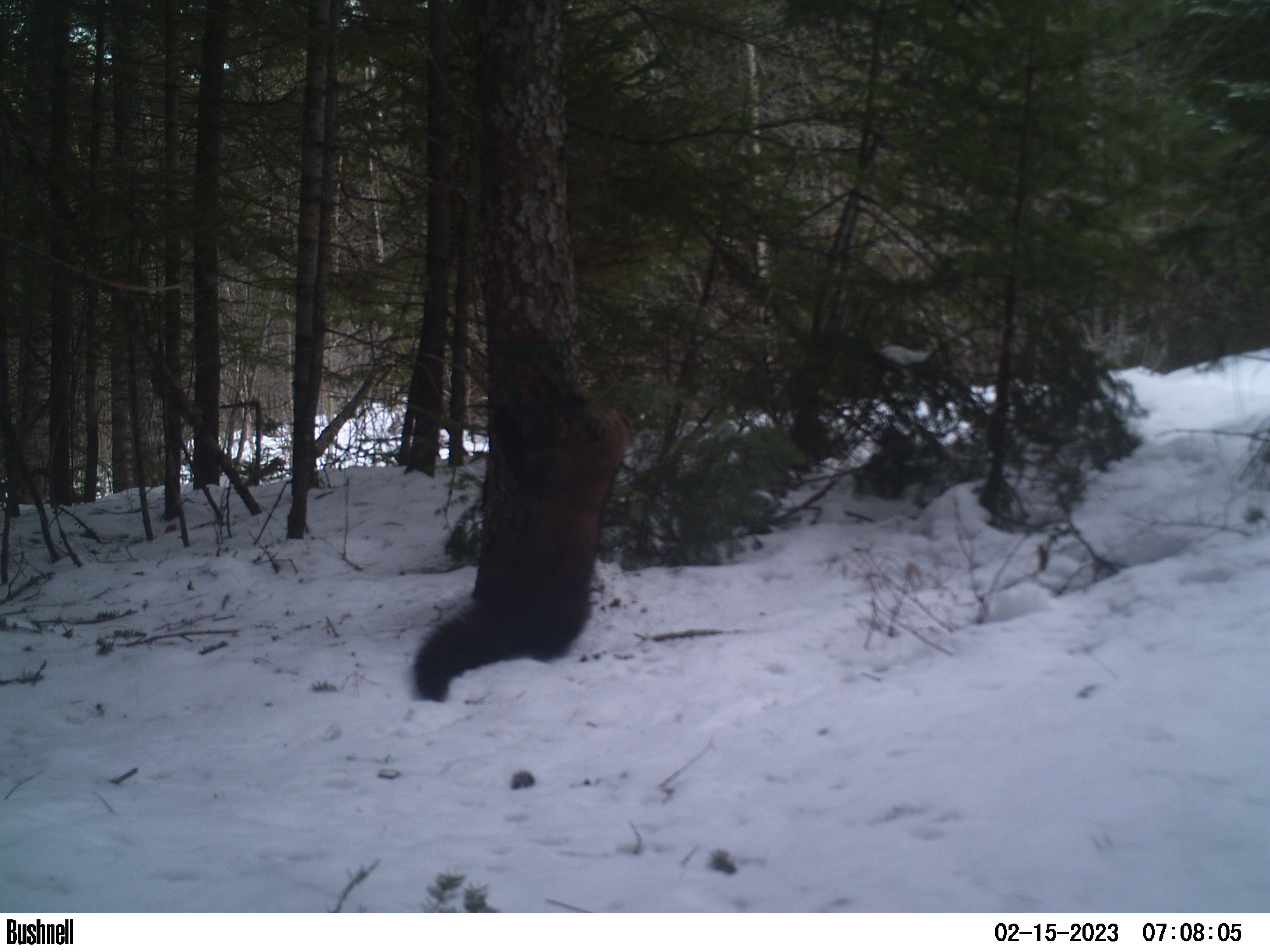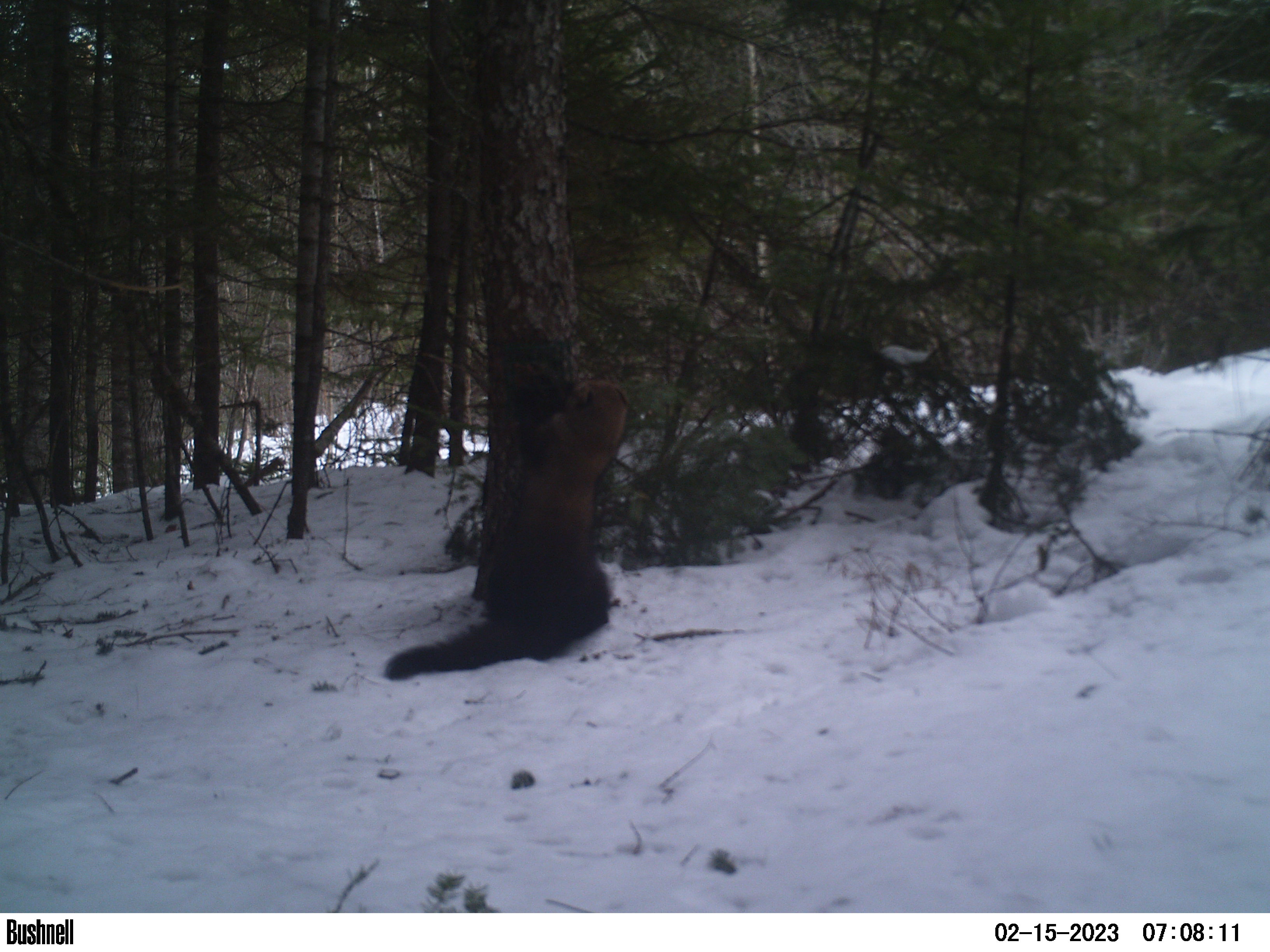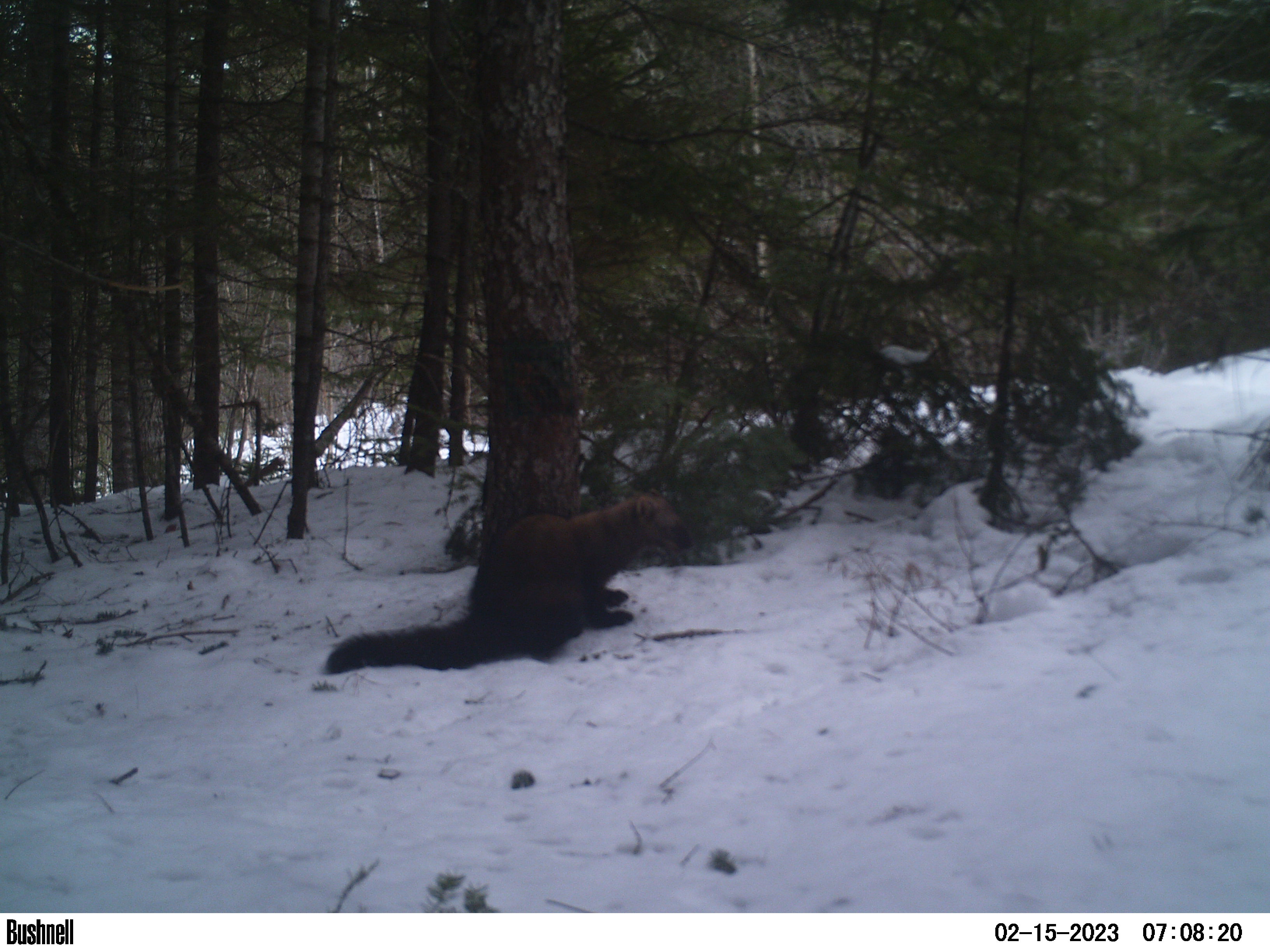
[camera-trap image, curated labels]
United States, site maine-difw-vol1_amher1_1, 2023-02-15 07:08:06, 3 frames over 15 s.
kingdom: Animalia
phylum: Chordata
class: Mammalia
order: Carnivora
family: Mustelidae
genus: Pekania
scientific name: Pekania pennanti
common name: fisher